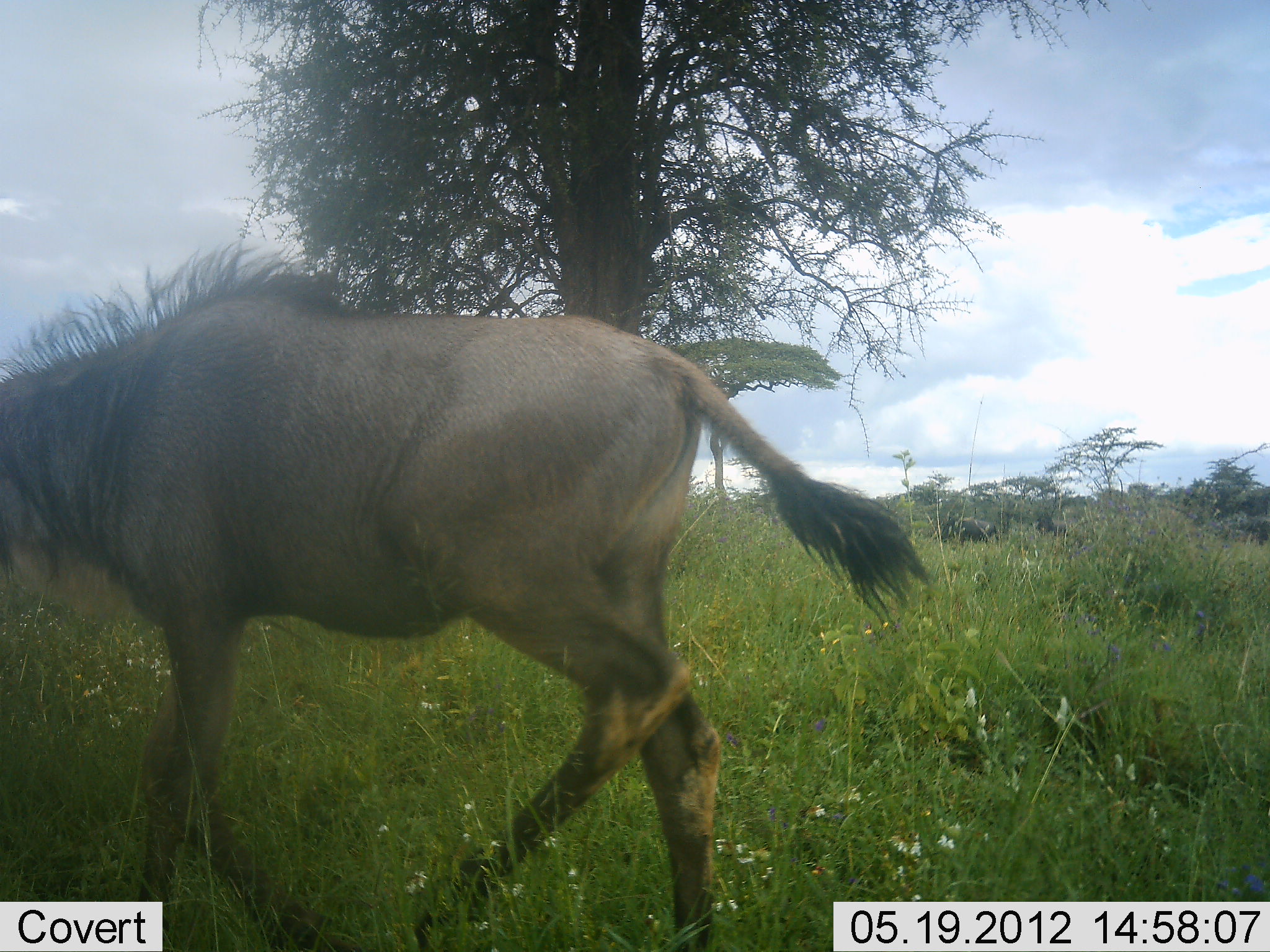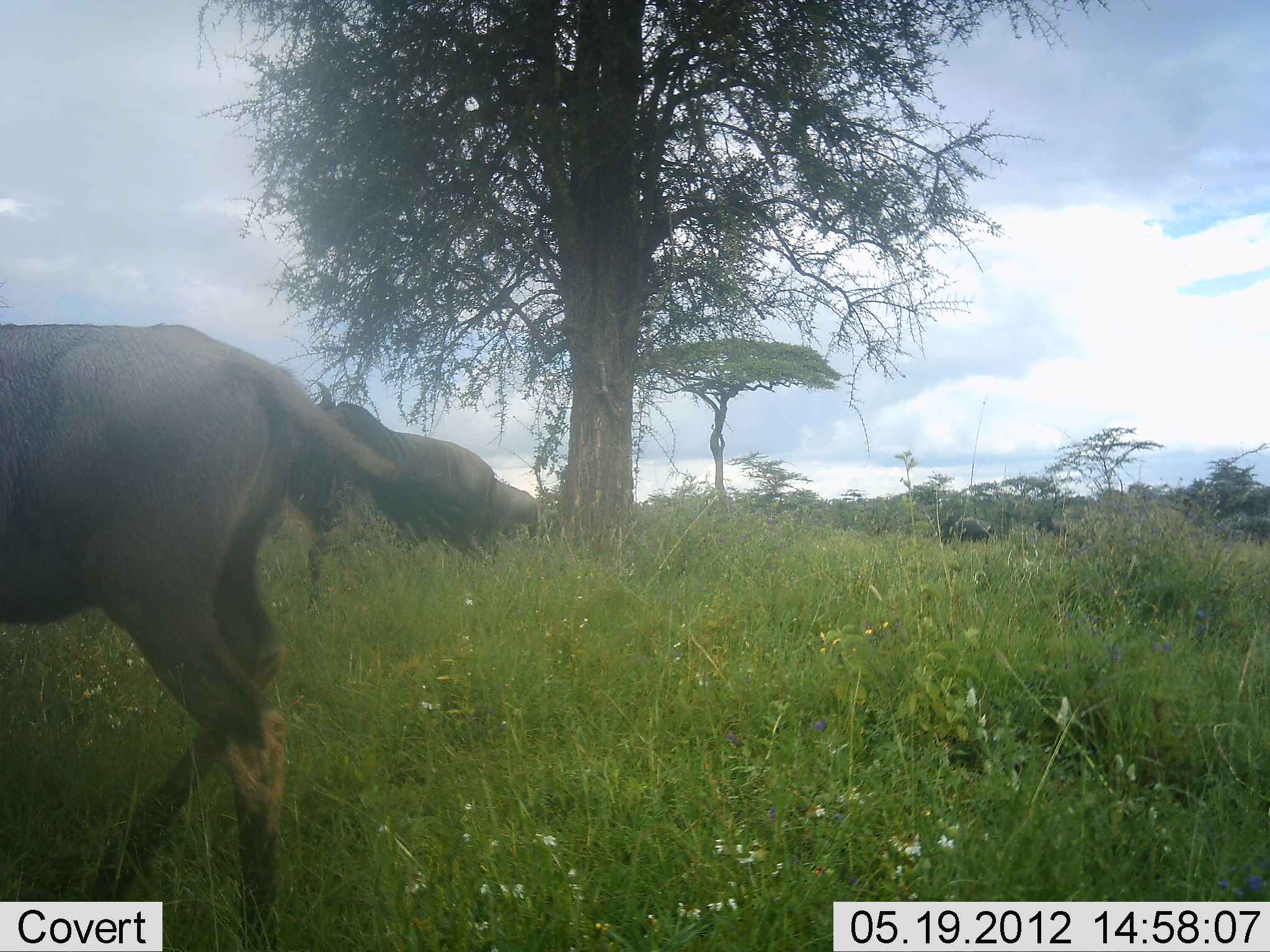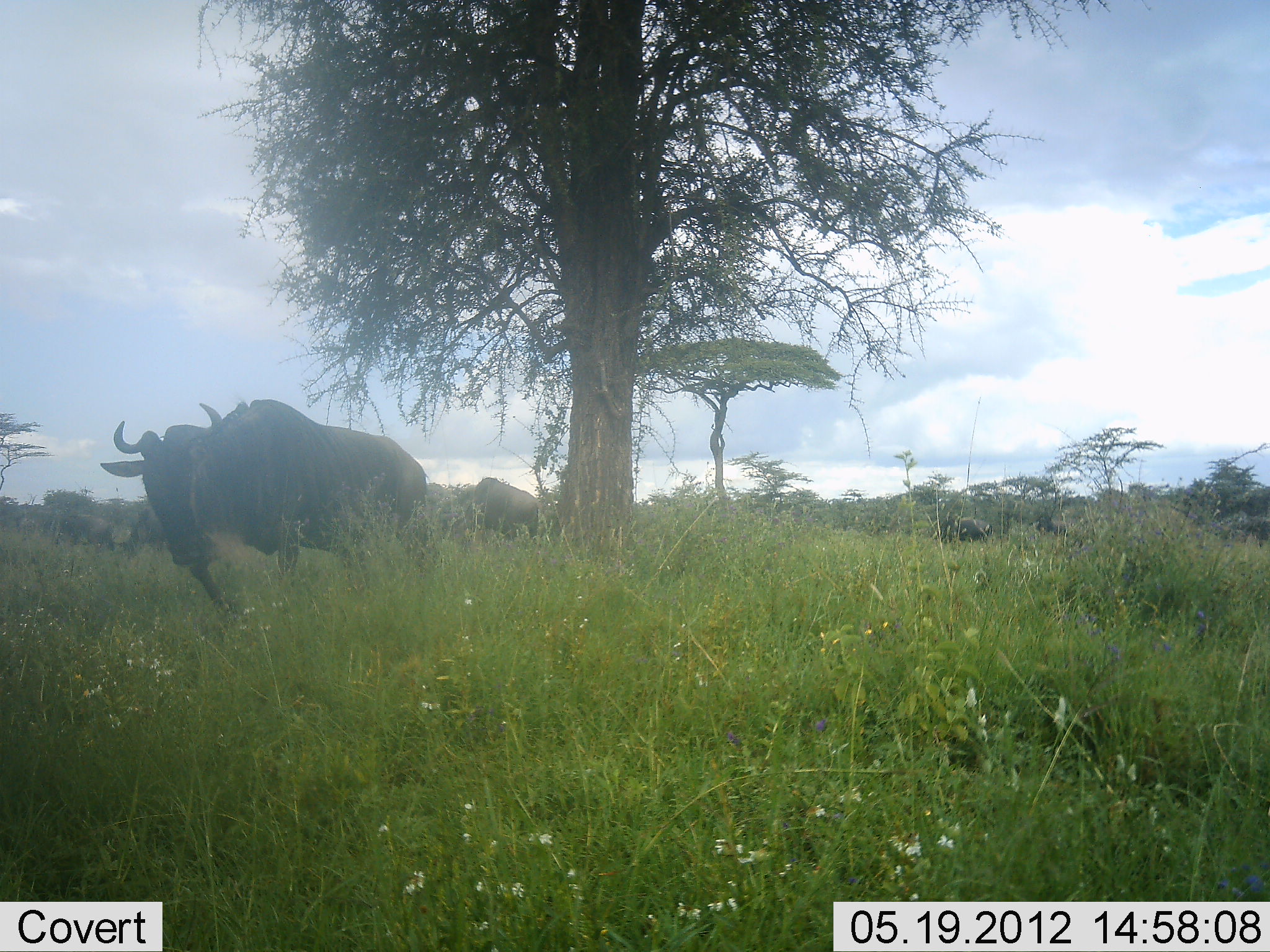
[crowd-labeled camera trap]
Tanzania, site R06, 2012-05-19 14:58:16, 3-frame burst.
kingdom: Animalia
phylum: Chordata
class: Mammalia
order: Artiodactyla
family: Bovidae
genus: Connochaetes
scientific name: Connochaetes taurinus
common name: blue wildebeest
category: wildebeest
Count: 3.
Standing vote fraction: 45%.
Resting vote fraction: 0%.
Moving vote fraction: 95%.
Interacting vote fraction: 0%.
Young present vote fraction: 0%.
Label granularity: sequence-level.